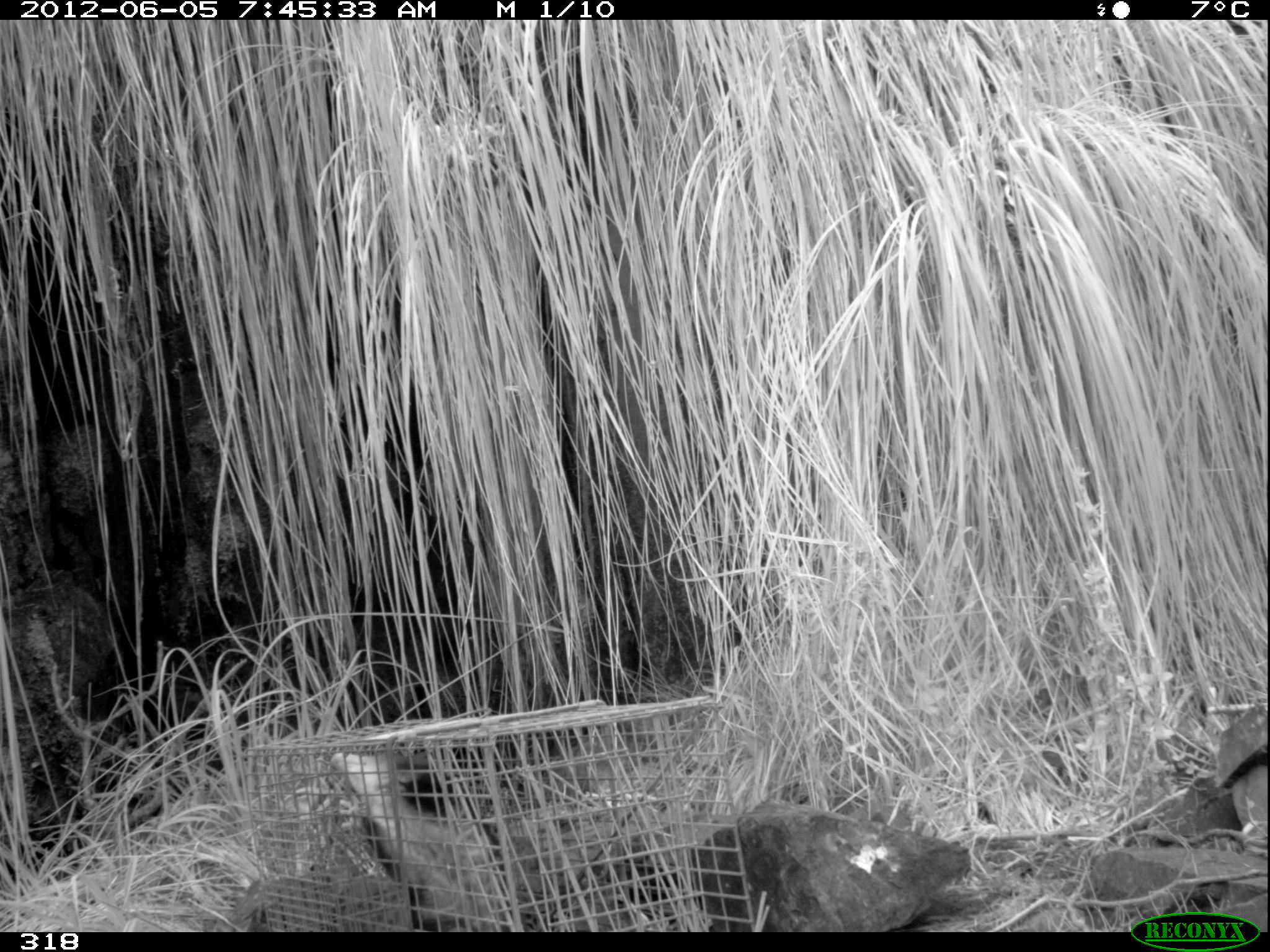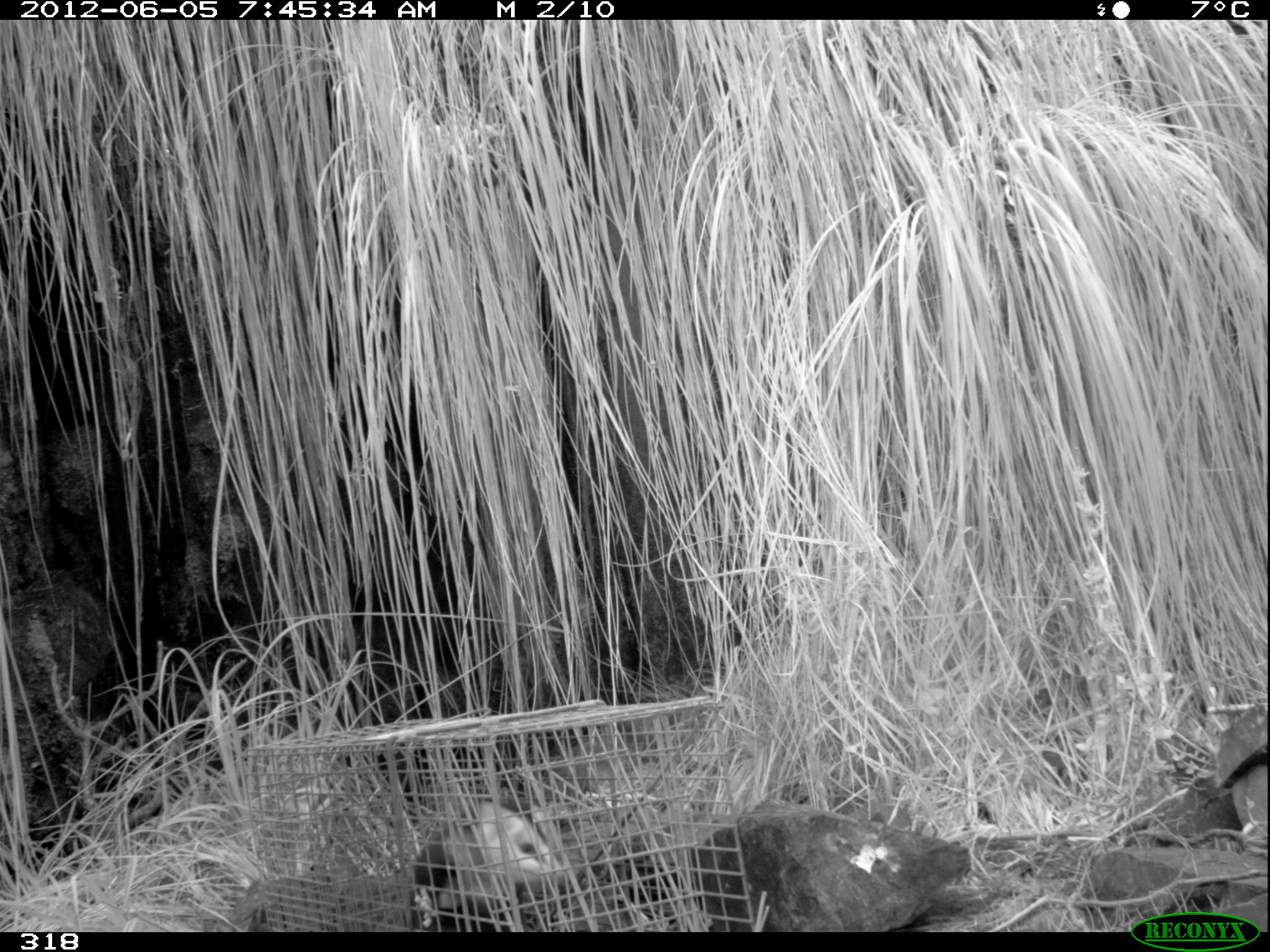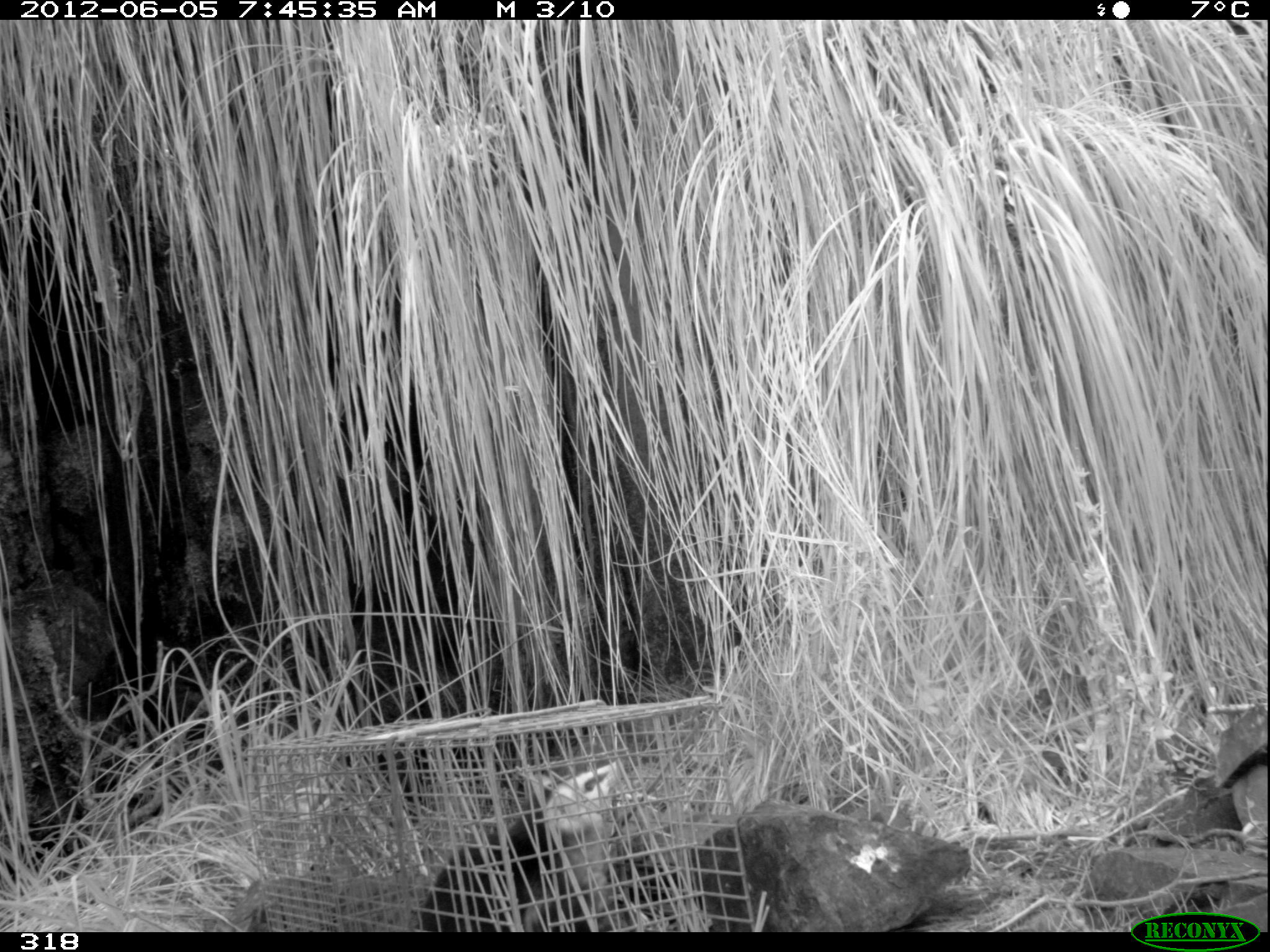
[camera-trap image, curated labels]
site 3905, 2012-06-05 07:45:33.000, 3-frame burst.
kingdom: Animalia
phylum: Chordata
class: Mammalia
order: Didelphimorphia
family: Didelphidae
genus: Didelphis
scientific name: Didelphis pernigra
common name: andean white-eared opossum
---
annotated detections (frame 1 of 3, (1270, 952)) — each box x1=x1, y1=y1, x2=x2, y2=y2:
didelphis pernigra: x1=327, y1=748, x2=522, y2=931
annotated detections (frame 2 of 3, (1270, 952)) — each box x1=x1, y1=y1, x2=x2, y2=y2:
didelphis pernigra: x1=408, y1=799, x2=569, y2=932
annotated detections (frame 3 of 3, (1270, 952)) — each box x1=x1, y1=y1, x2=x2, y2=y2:
didelphis pernigra: x1=418, y1=759, x2=622, y2=932